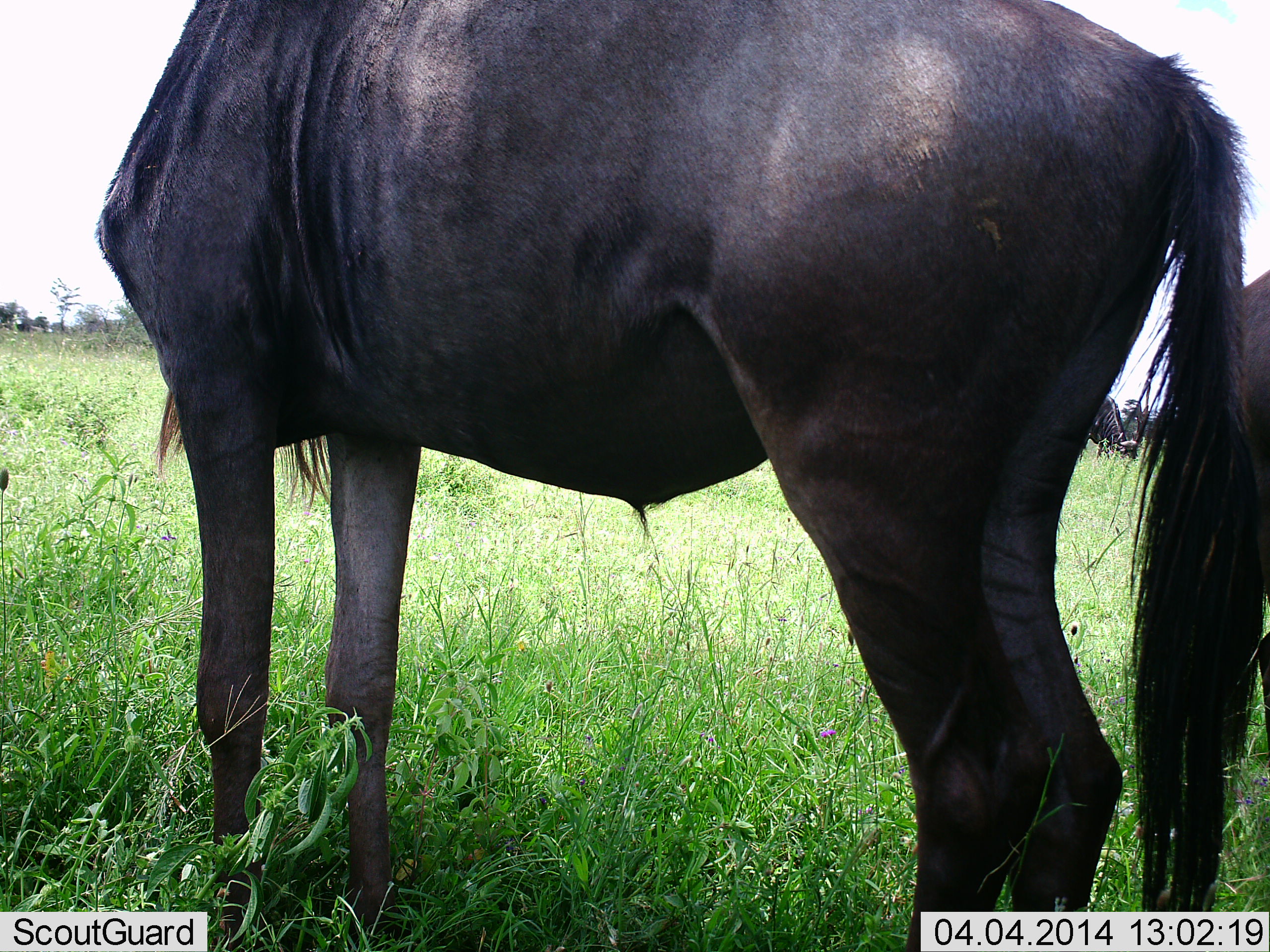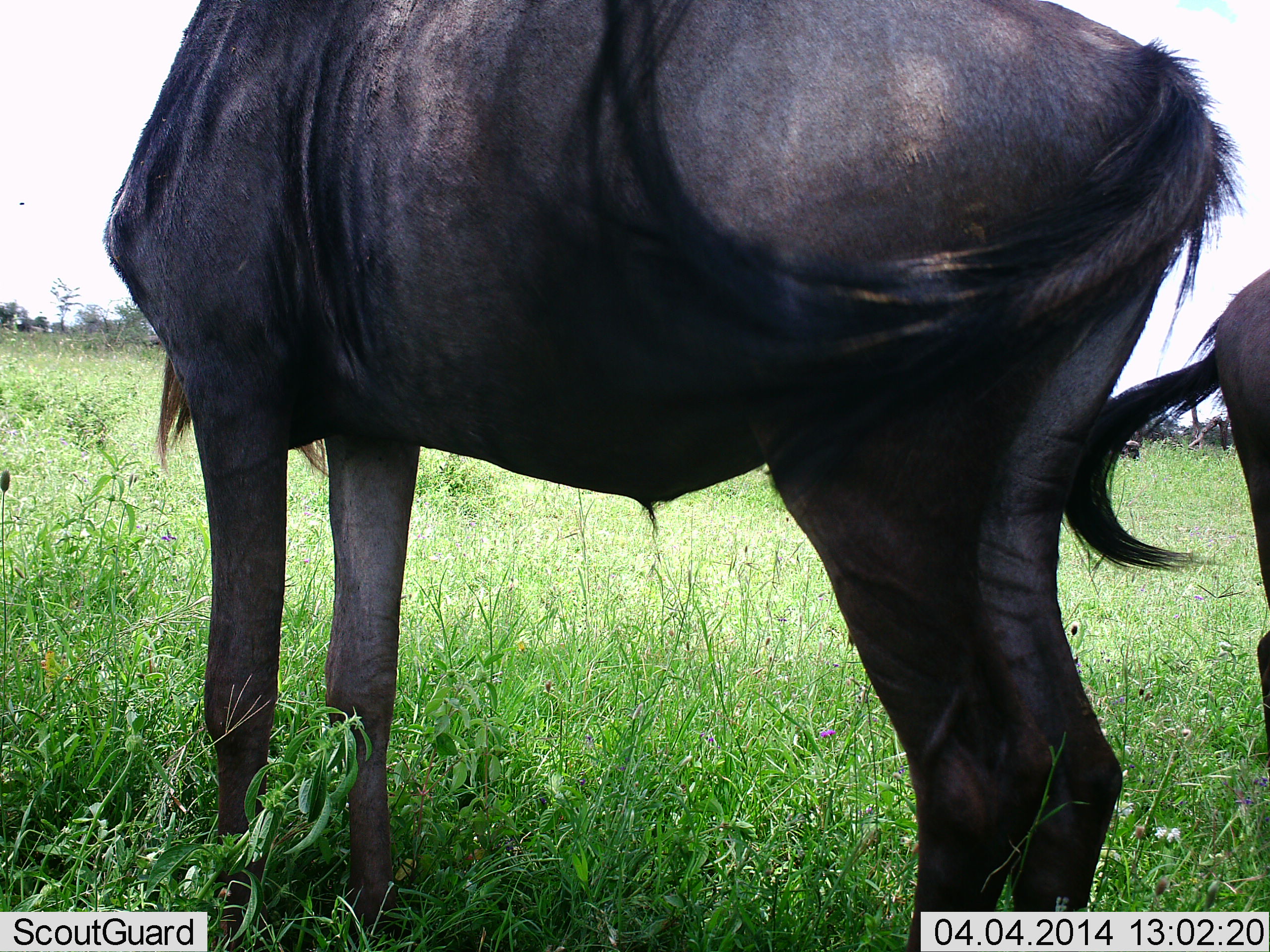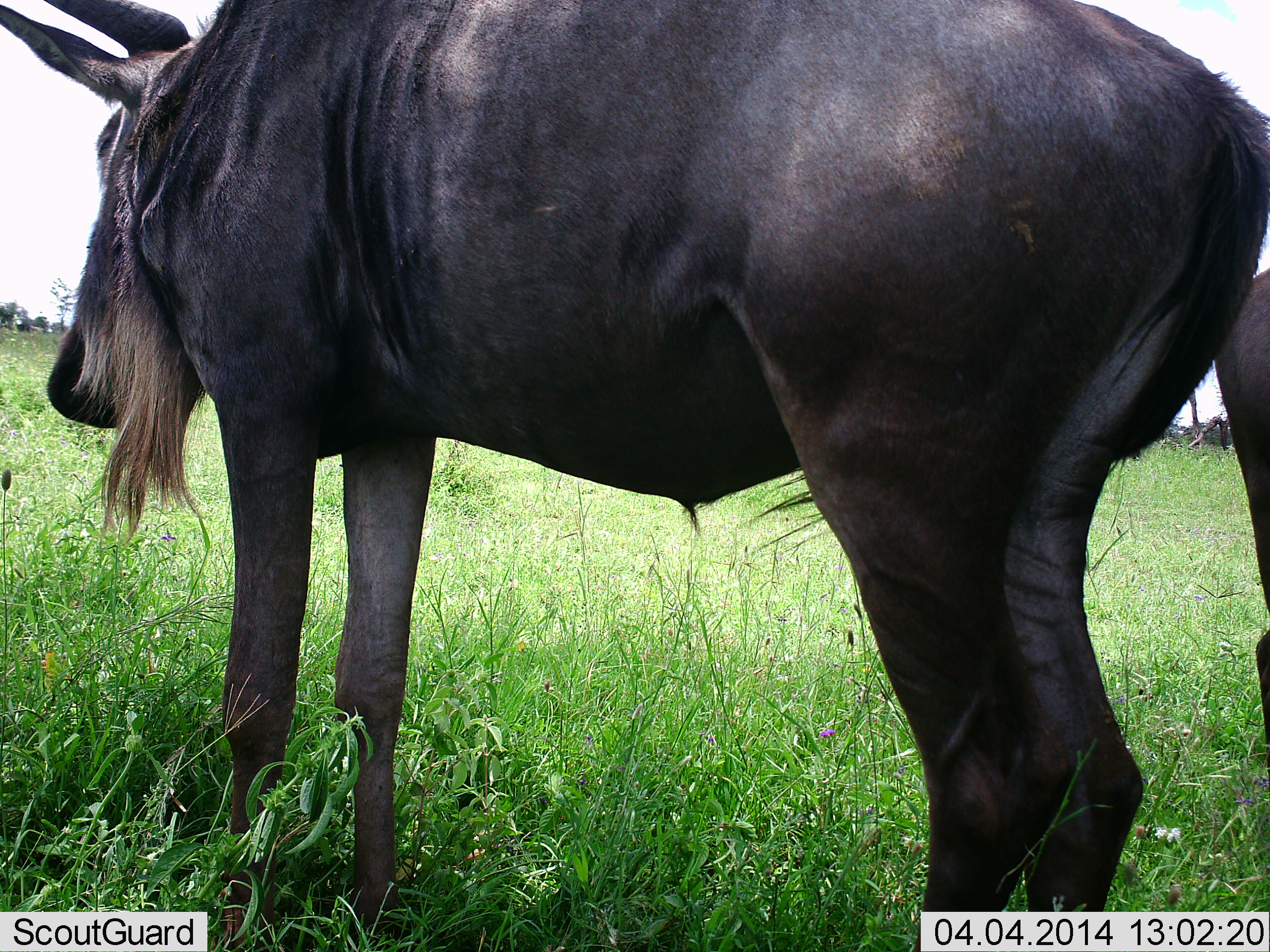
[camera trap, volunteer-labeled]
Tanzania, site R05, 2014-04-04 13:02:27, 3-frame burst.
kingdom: Animalia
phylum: Chordata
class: Mammalia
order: Artiodactyla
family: Bovidae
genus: Connochaetes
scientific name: Connochaetes taurinus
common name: blue wildebeest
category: wildebeest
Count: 2.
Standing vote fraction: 98%.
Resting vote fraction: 2%.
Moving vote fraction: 2%.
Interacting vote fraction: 2%.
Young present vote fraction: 16%.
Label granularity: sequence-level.